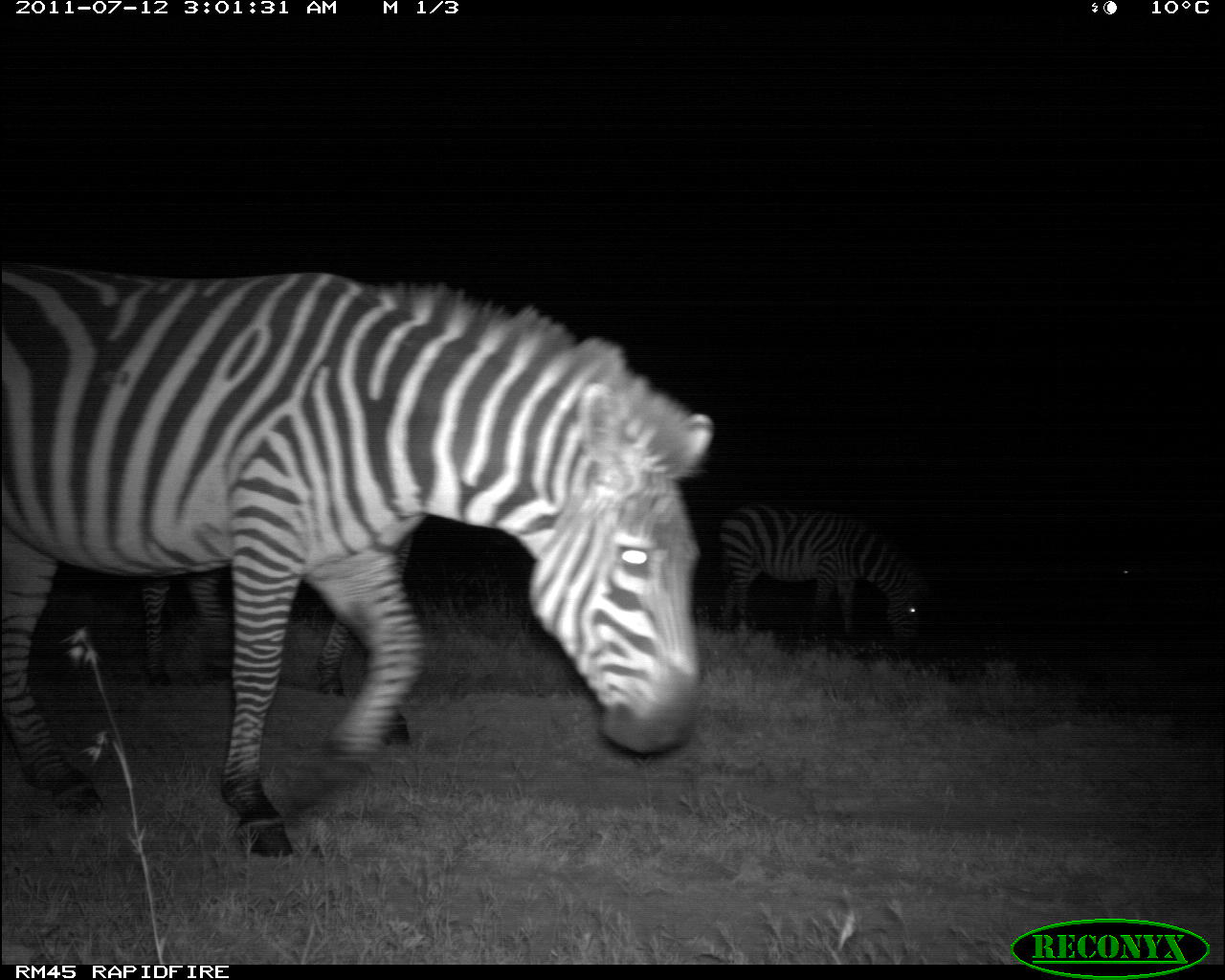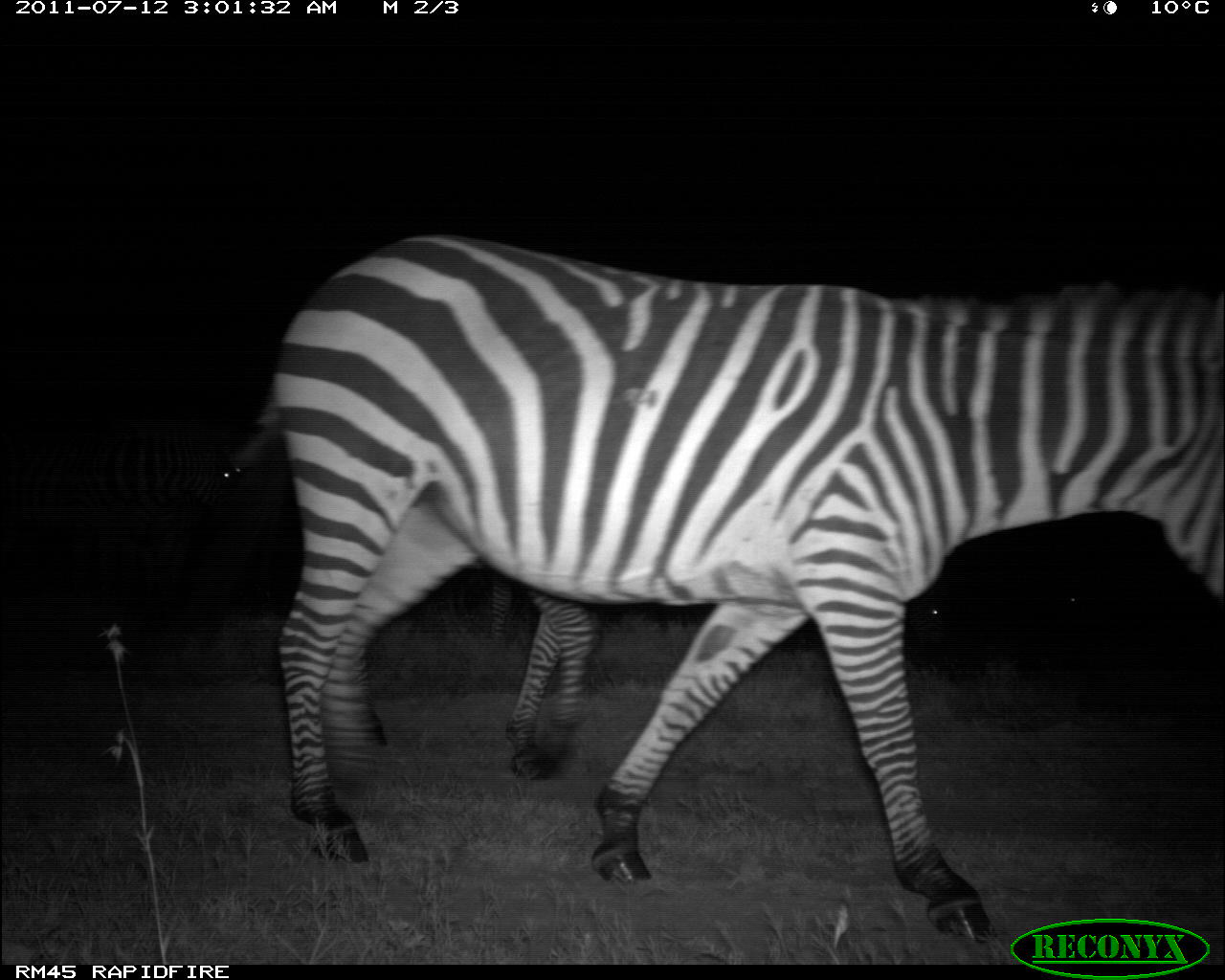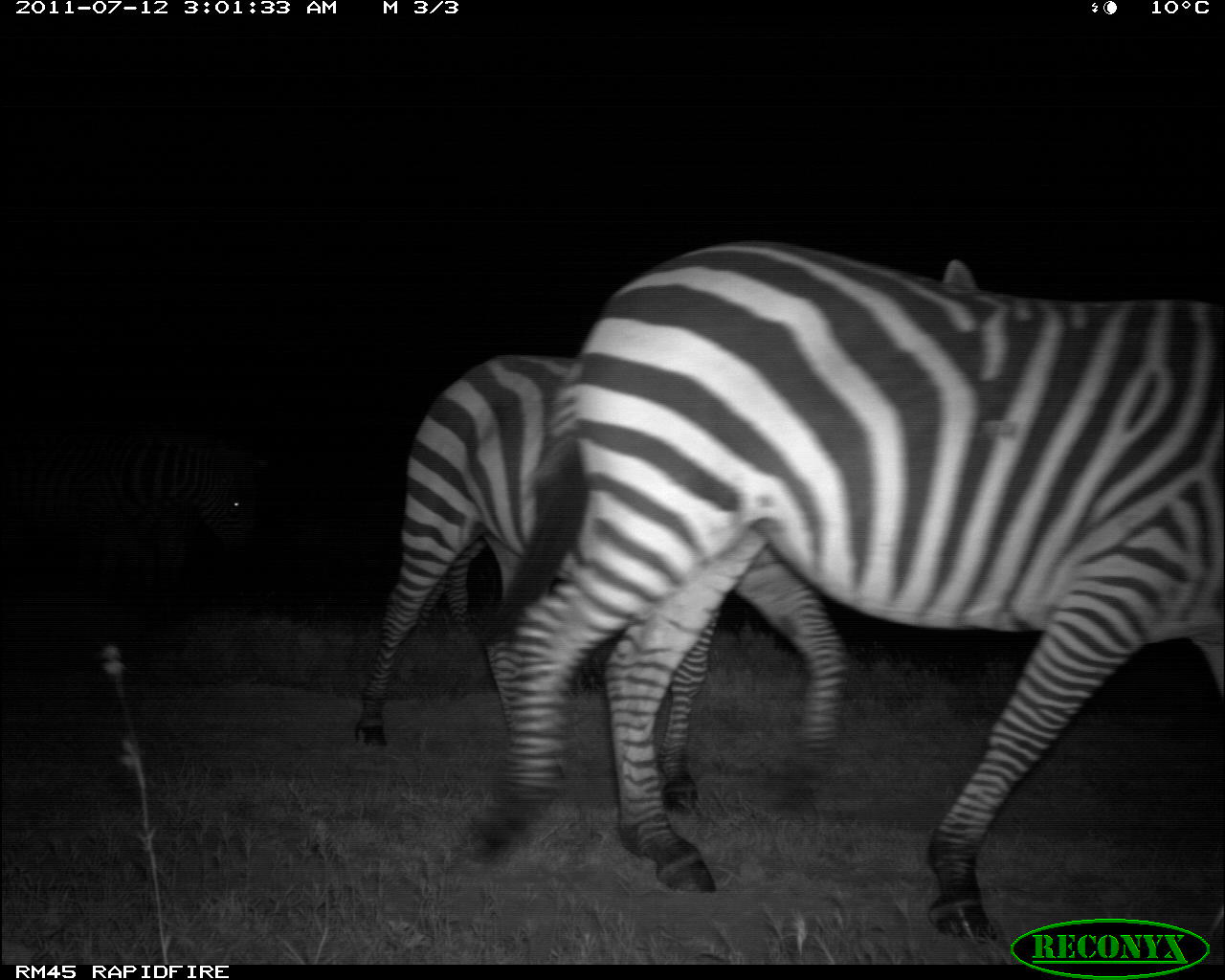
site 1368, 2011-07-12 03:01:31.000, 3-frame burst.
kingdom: Animalia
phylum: Chordata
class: Mammalia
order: Perissodactyla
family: Equidae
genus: Equus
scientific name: Equus quagga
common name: plains zebra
Equus quagga (plains zebra), count 4.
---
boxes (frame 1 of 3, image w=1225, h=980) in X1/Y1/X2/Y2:
equus quagga: 0/260/714/859; 138/521/418/753; 718/500/933/643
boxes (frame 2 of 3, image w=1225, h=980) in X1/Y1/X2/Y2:
equus quagga: 235/228/1225/944; 0/427/232/609; 498/586/607/778; 437/556/520/644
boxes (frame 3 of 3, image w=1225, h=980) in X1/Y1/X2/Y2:
equus quagga: 464/238/1225/945; 351/255/998/821; 0/422/273/616